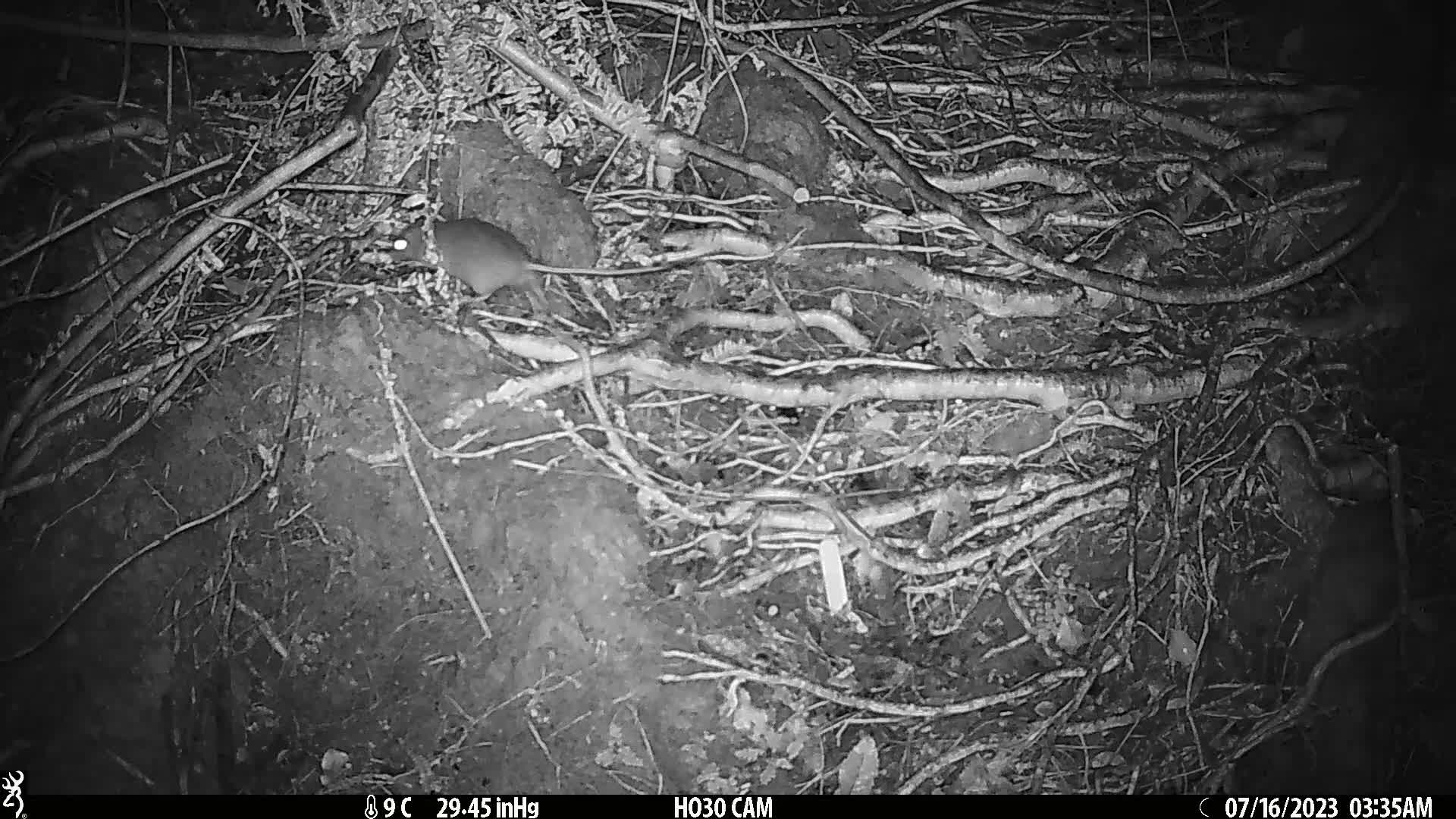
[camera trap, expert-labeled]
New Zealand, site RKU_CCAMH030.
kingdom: Animalia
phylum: Chordata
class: Mammalia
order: Rodentia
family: Muridae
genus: Rattus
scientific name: Rattus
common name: rat